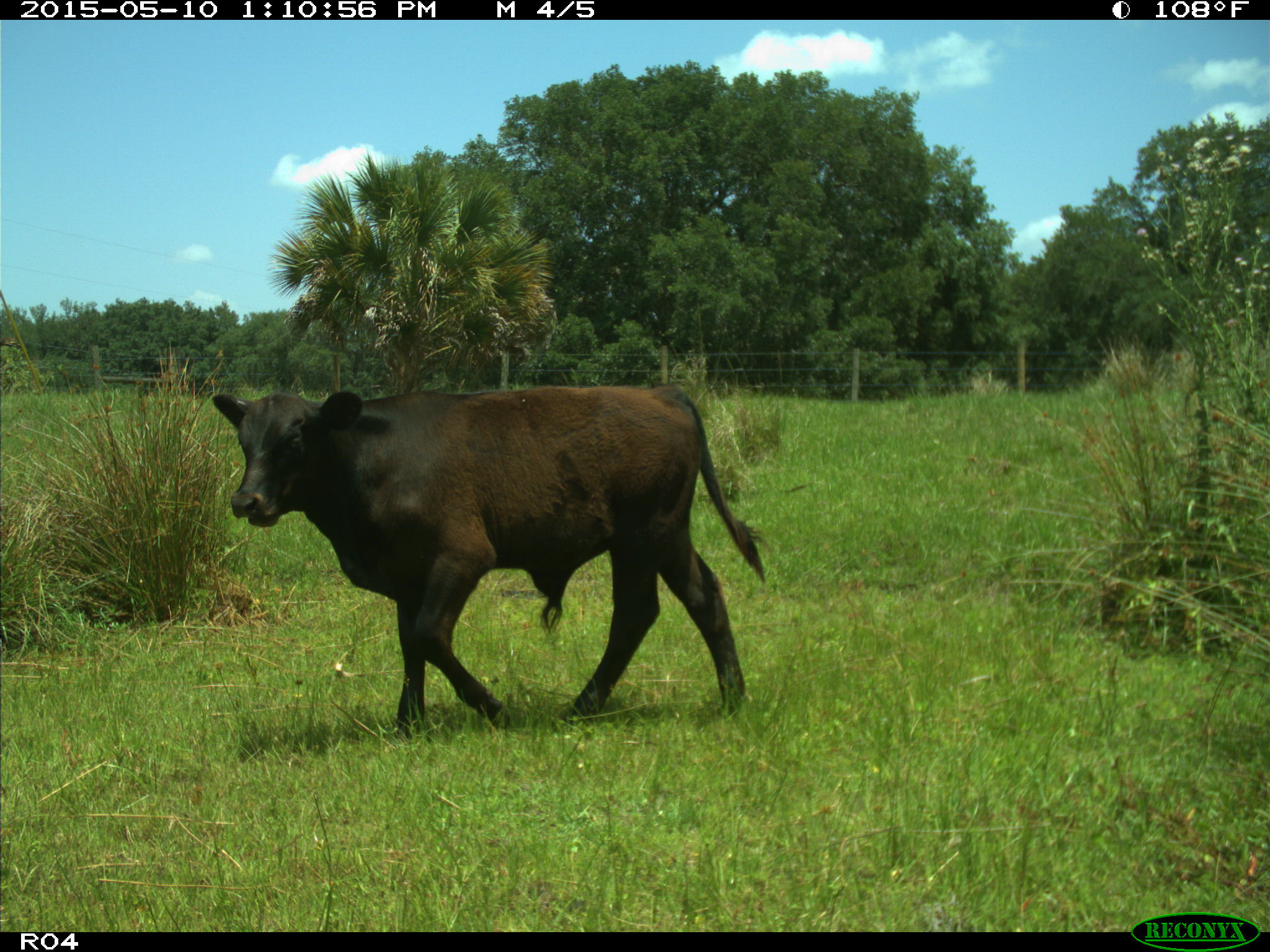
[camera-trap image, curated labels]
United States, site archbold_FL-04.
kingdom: Animalia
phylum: Chordata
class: Mammalia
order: Artiodactyla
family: Bovidae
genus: Bos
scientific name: Bos taurus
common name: domestic cow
Bos taurus (domestic cow).